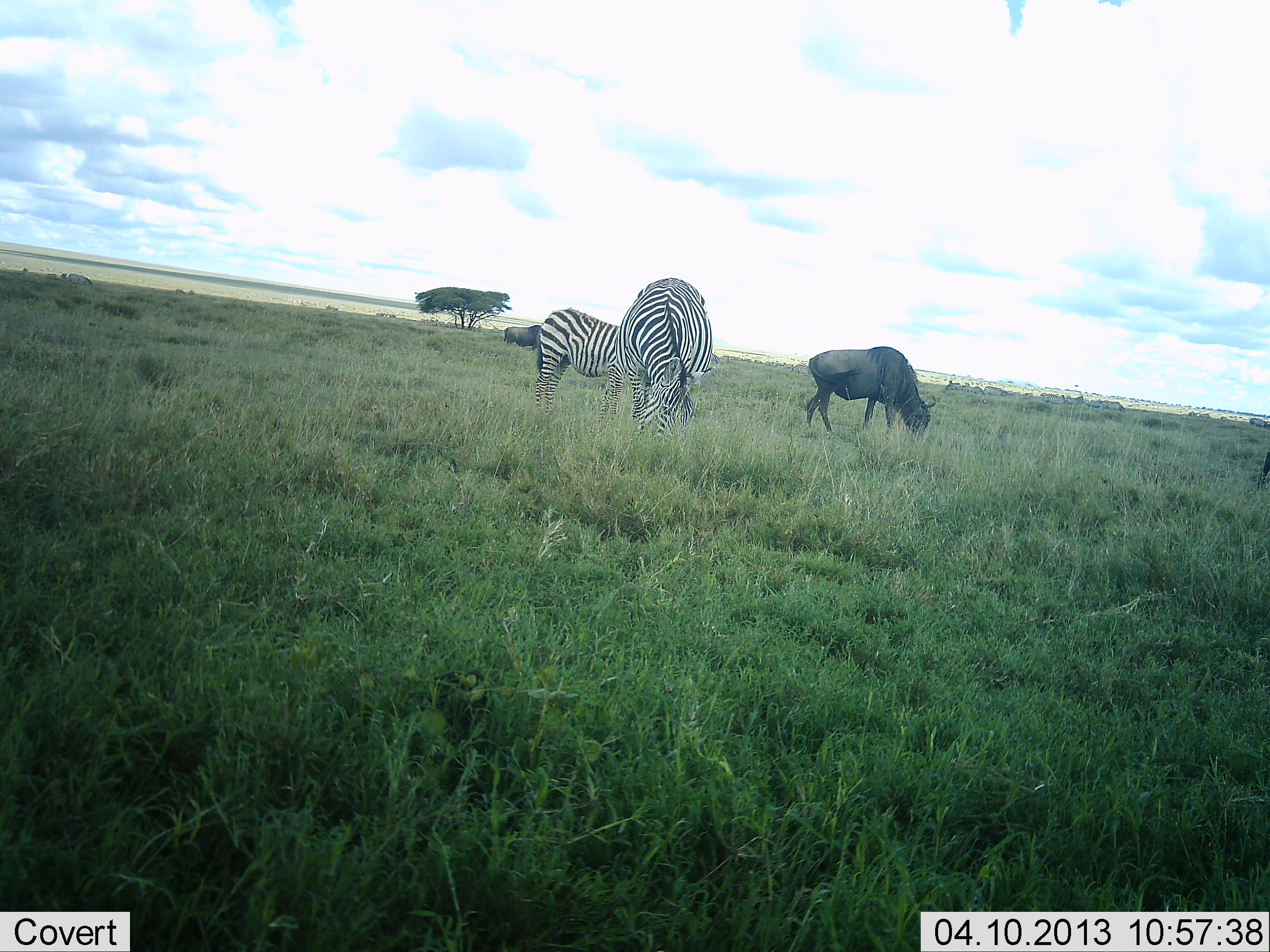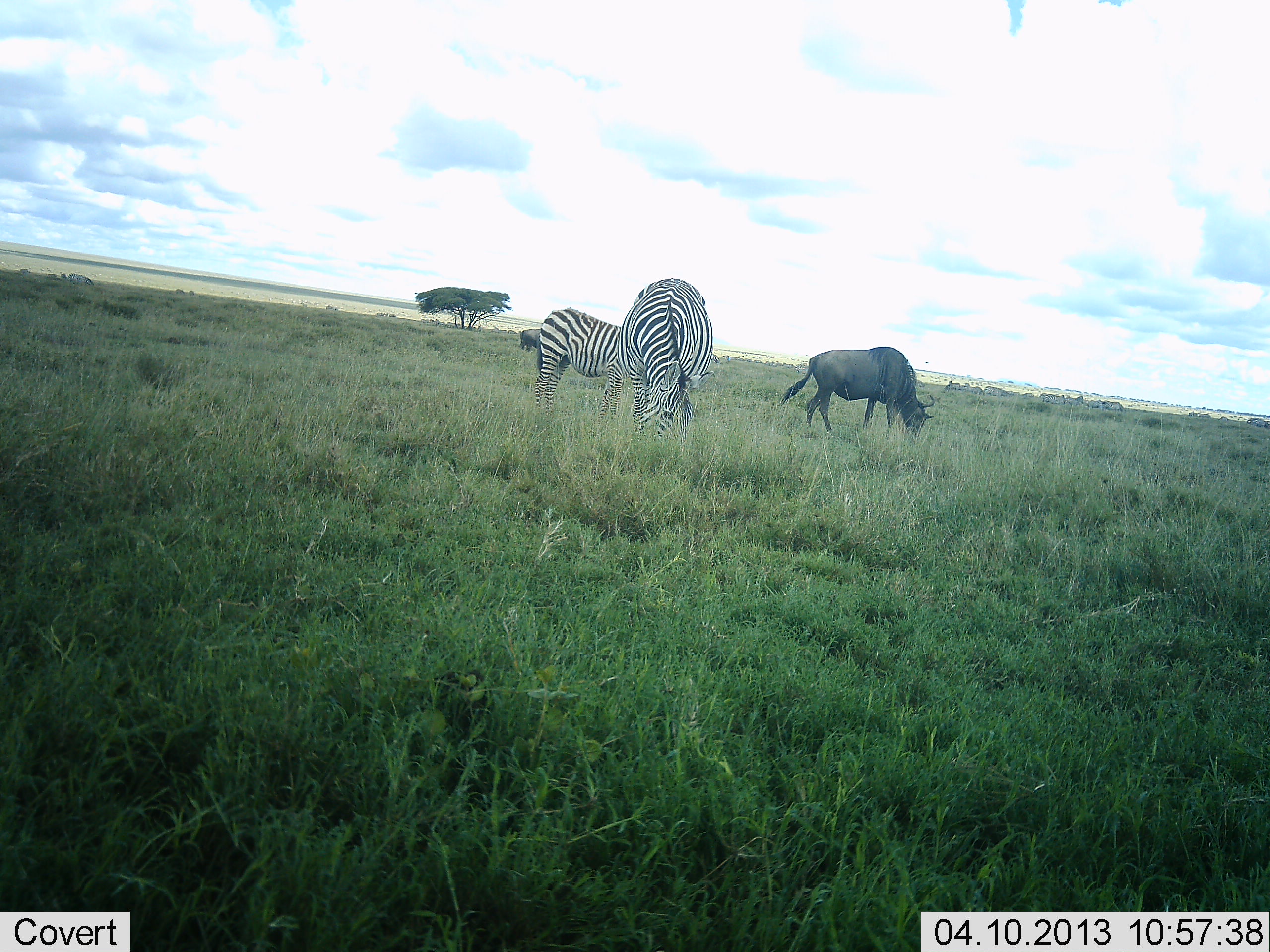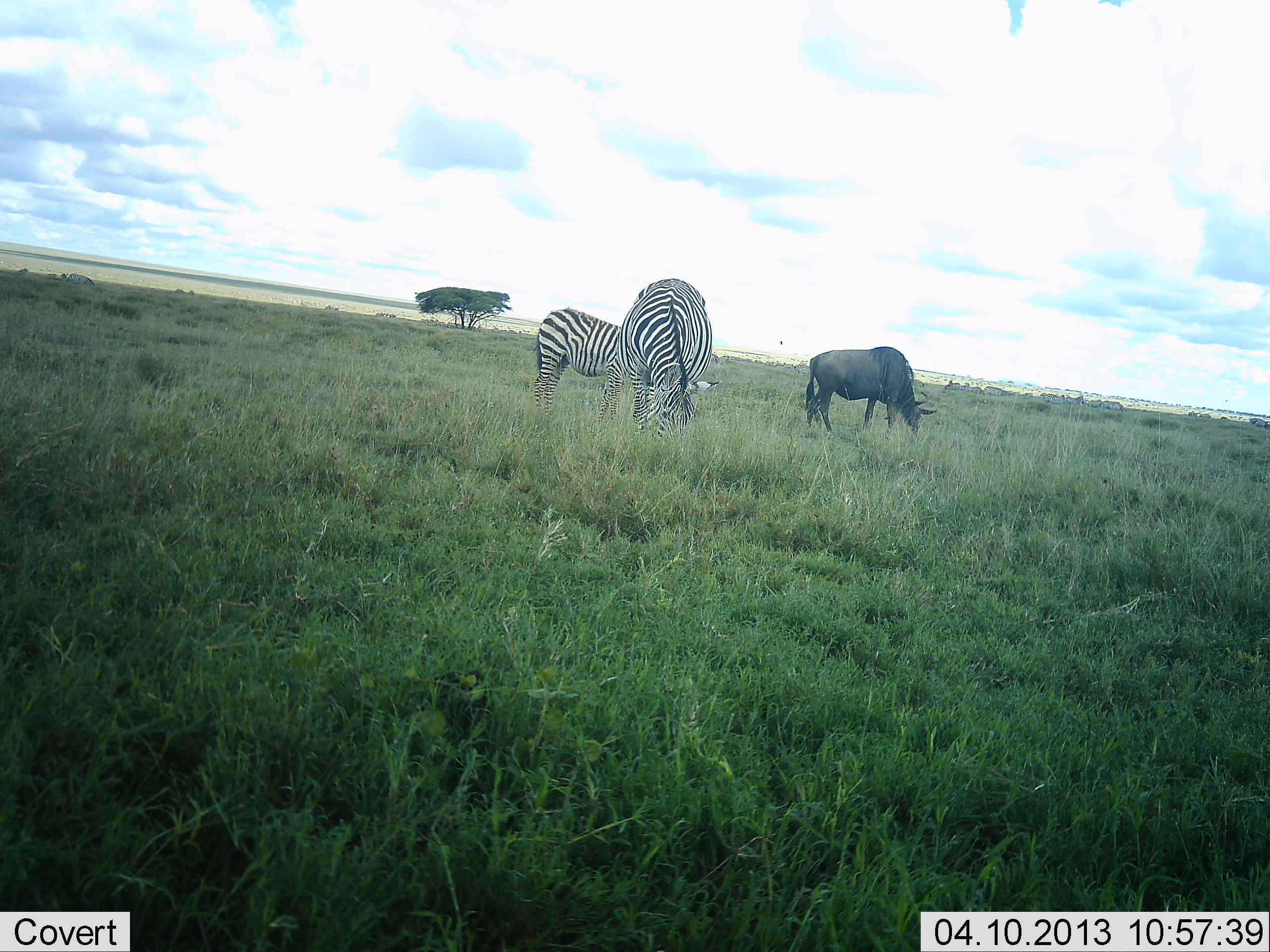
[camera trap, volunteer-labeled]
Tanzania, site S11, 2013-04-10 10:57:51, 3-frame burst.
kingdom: Animalia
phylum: Chordata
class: Mammalia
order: Artiodactyla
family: Bovidae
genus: Connochaetes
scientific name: Connochaetes taurinus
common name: blue wildebeest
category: wildebeest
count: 2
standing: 17%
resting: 0%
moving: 27%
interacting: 0%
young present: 0%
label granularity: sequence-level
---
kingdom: Animalia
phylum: Chordata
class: Mammalia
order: Perissodactyla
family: Equidae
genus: Equus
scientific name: Equus quagga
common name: plains zebra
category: zebra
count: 2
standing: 24%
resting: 0%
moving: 3%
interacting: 3%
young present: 3%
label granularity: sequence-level